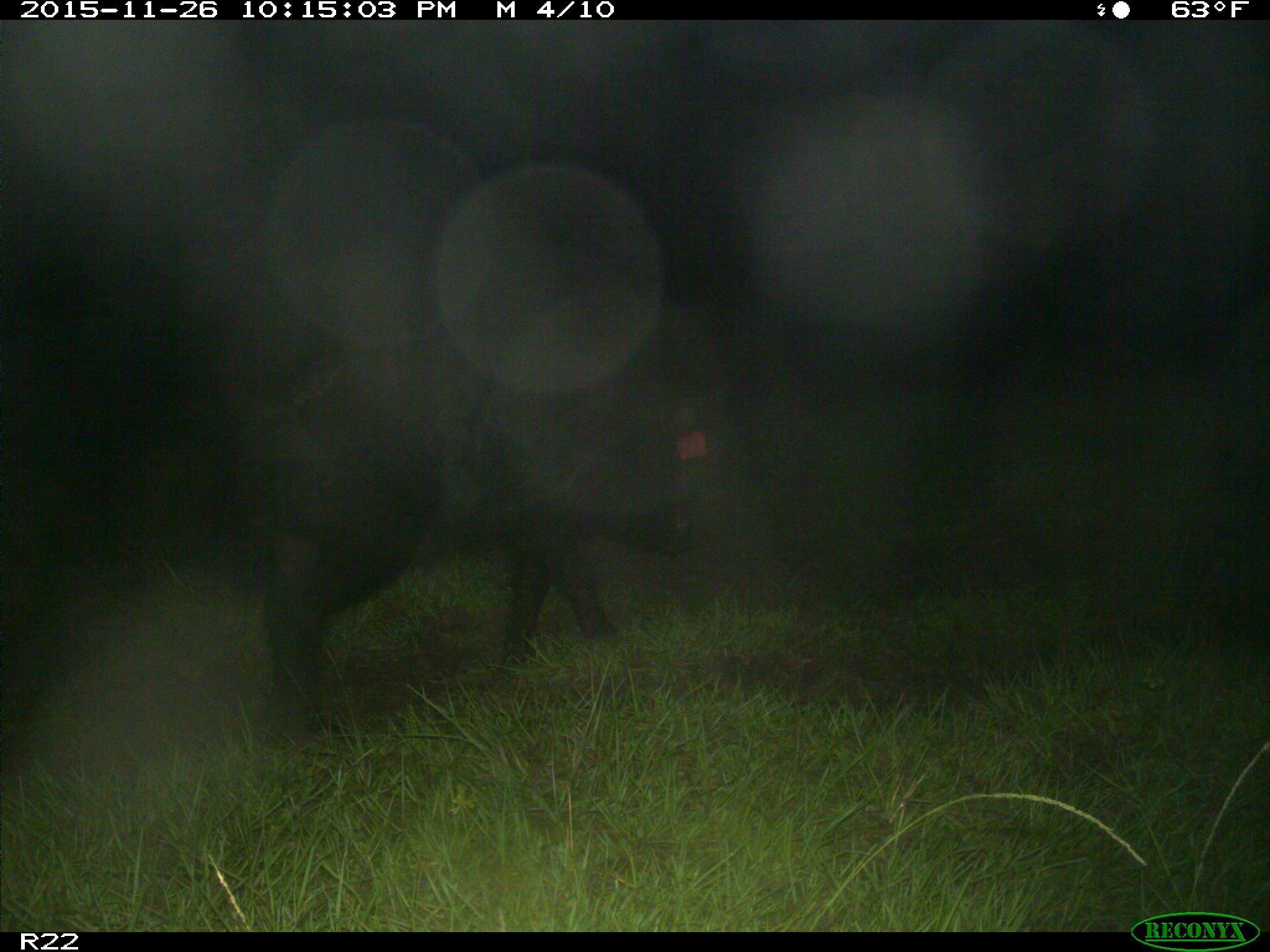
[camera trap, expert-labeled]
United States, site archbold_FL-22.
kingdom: Animalia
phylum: Chordata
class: Mammalia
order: Artiodactyla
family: Suidae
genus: Sus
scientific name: Sus scrofa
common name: wild boar